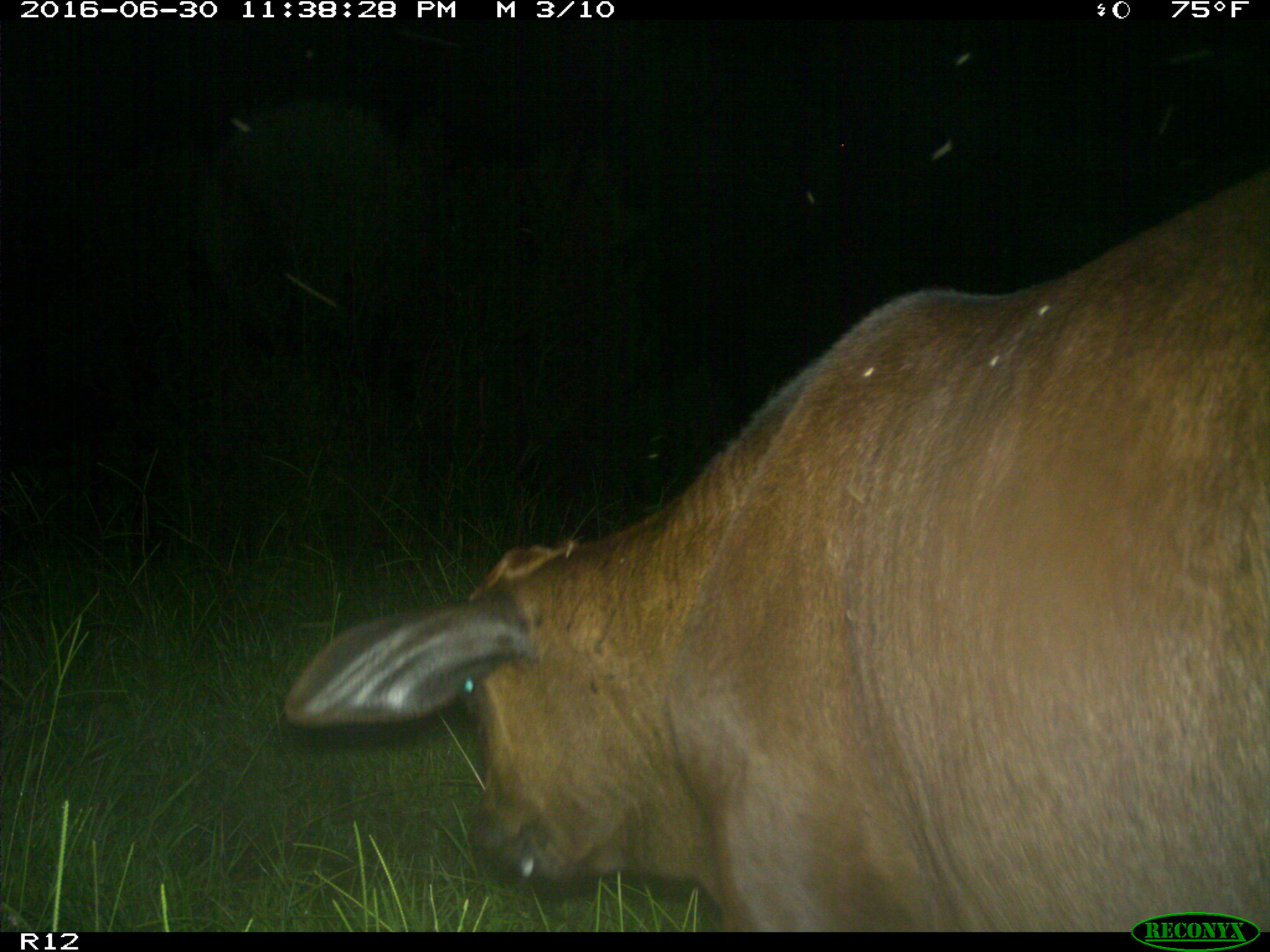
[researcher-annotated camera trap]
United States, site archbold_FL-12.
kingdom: Animalia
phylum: Chordata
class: Mammalia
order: Artiodactyla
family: Bovidae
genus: Bos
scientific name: Bos taurus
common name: domestic cow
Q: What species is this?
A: Bos taurus (domestic cow).